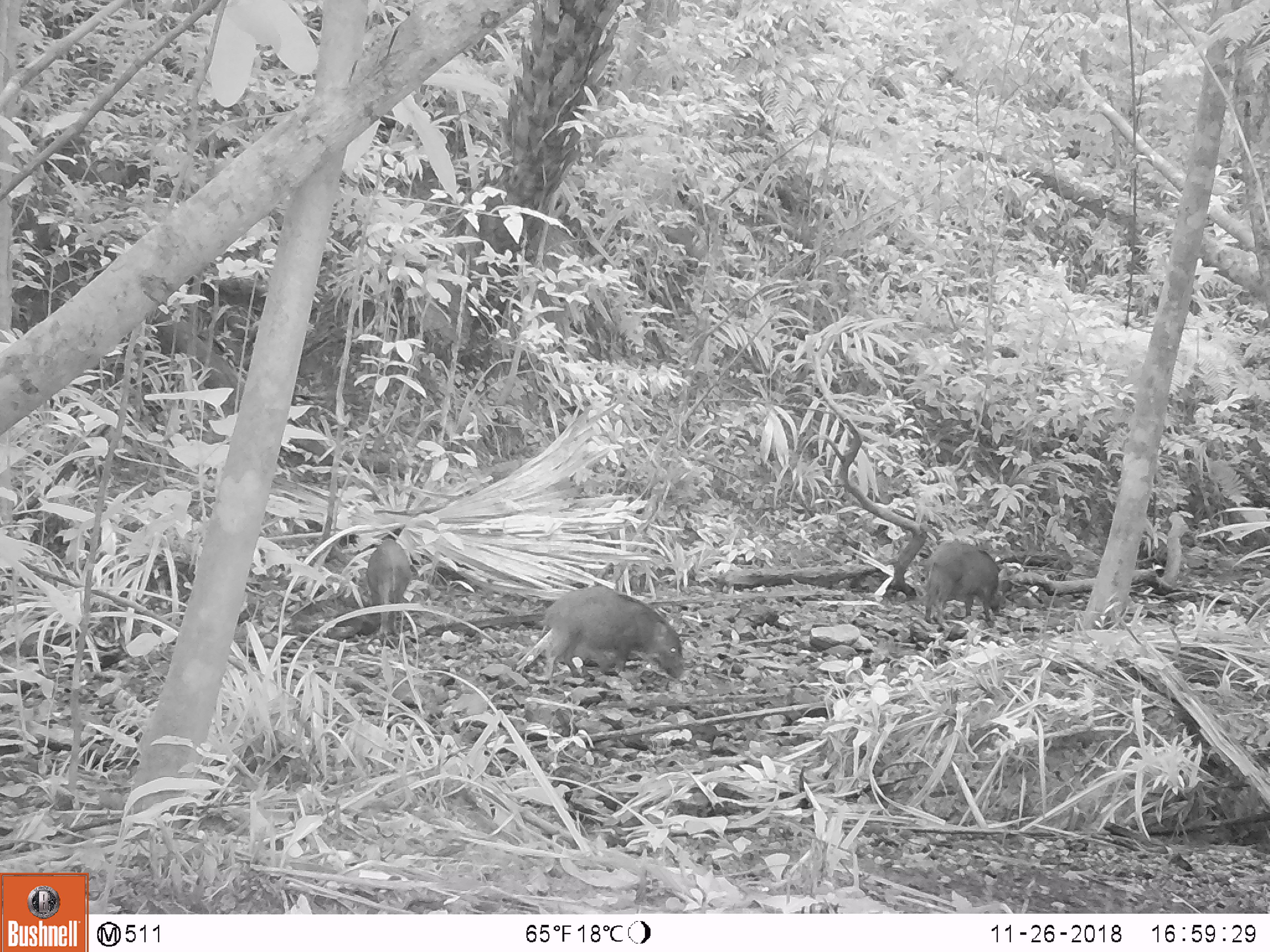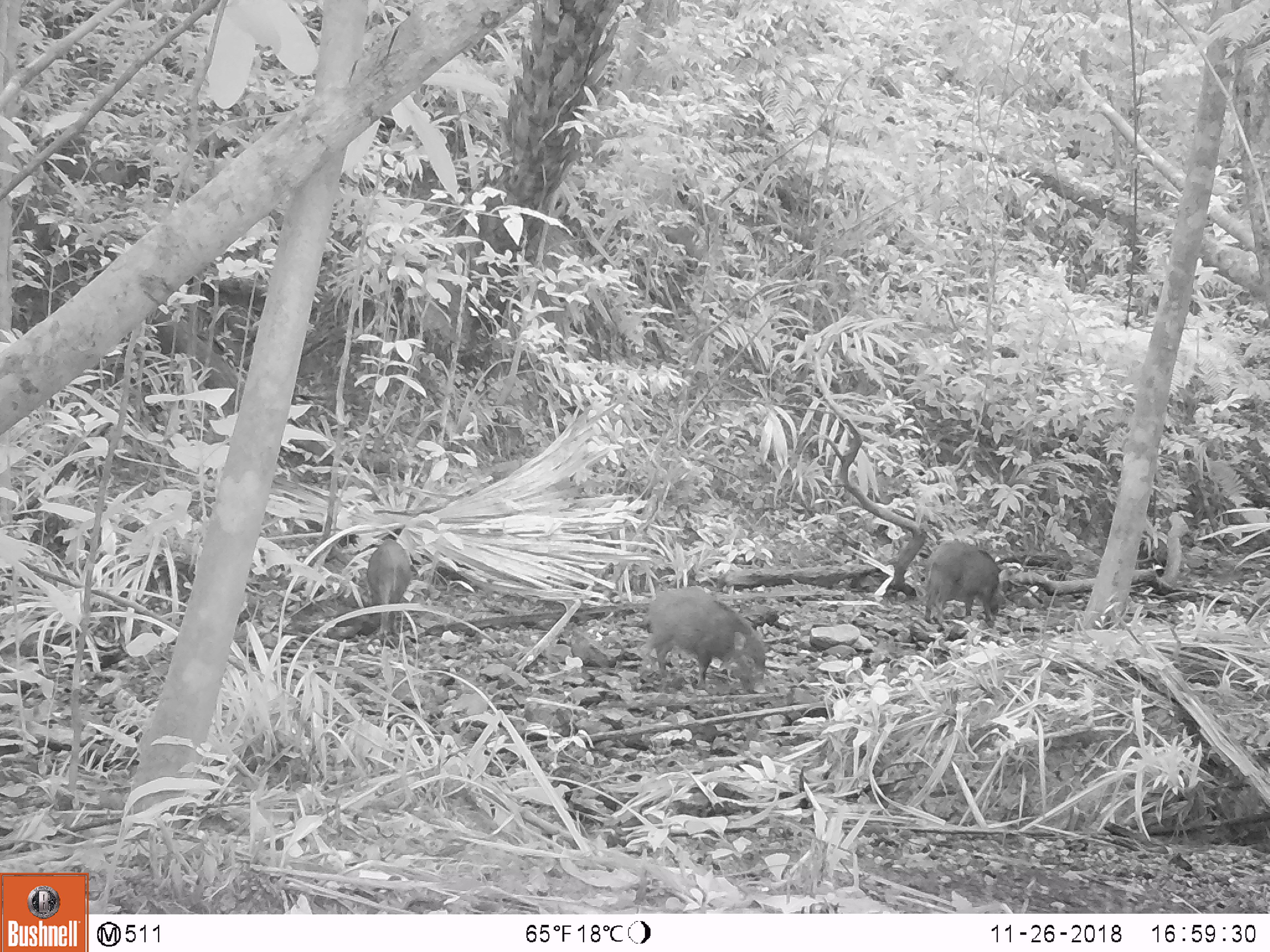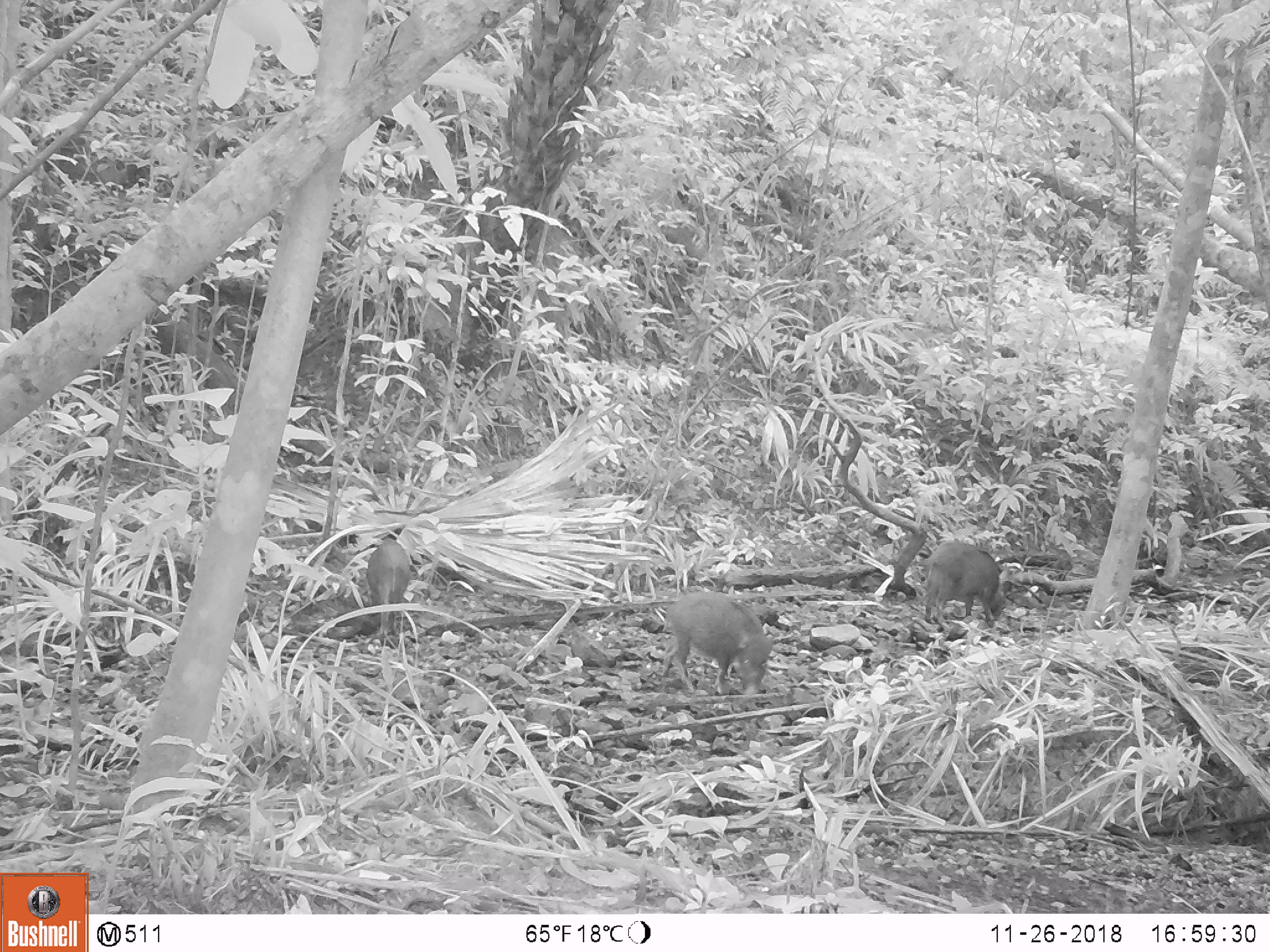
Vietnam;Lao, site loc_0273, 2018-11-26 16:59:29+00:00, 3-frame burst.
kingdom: Animalia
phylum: Chordata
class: Mammalia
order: Artiodactyla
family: Suidae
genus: Sus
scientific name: Sus scrofa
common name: eurasian wild pig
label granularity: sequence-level